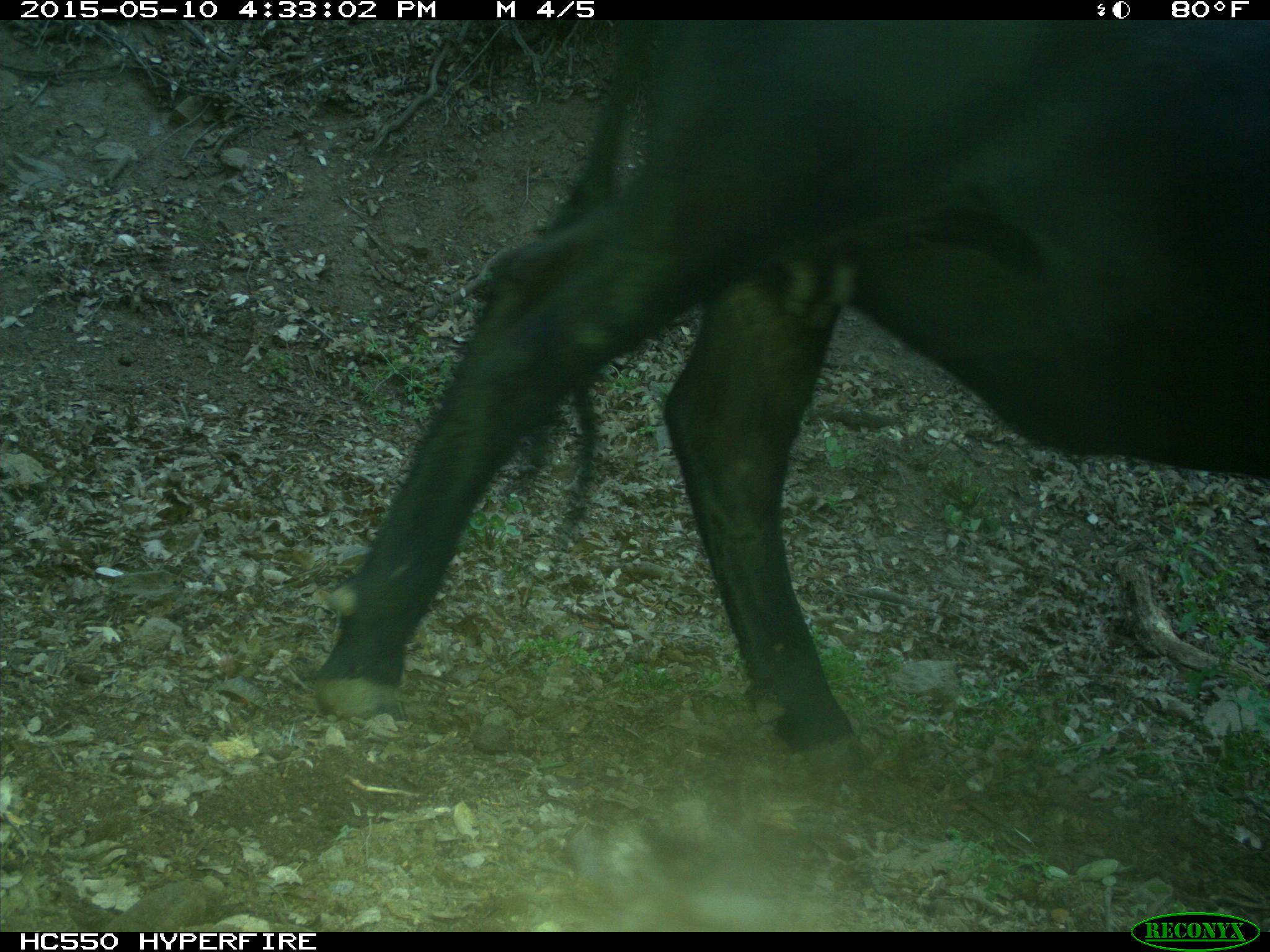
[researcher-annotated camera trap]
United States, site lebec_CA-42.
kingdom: Animalia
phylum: Chordata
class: Mammalia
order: Artiodactyla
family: Bovidae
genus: Bos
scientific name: Bos taurus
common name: domestic cow